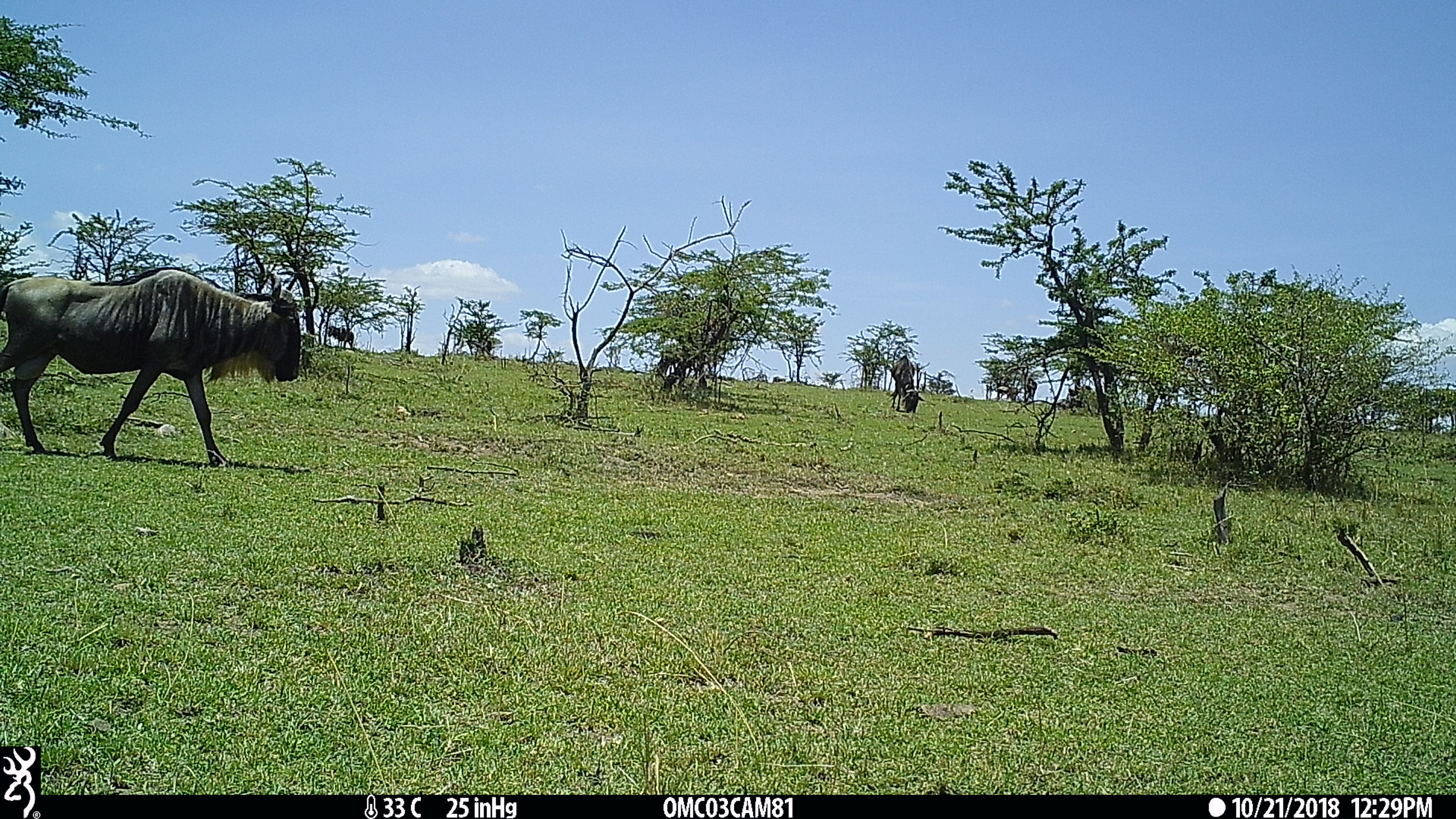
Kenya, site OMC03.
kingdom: Animalia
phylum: Chordata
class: Mammalia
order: Artiodactyla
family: Bovidae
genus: Connochaetes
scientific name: Connochaetes taurinus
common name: blue wildebeest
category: wildebeest